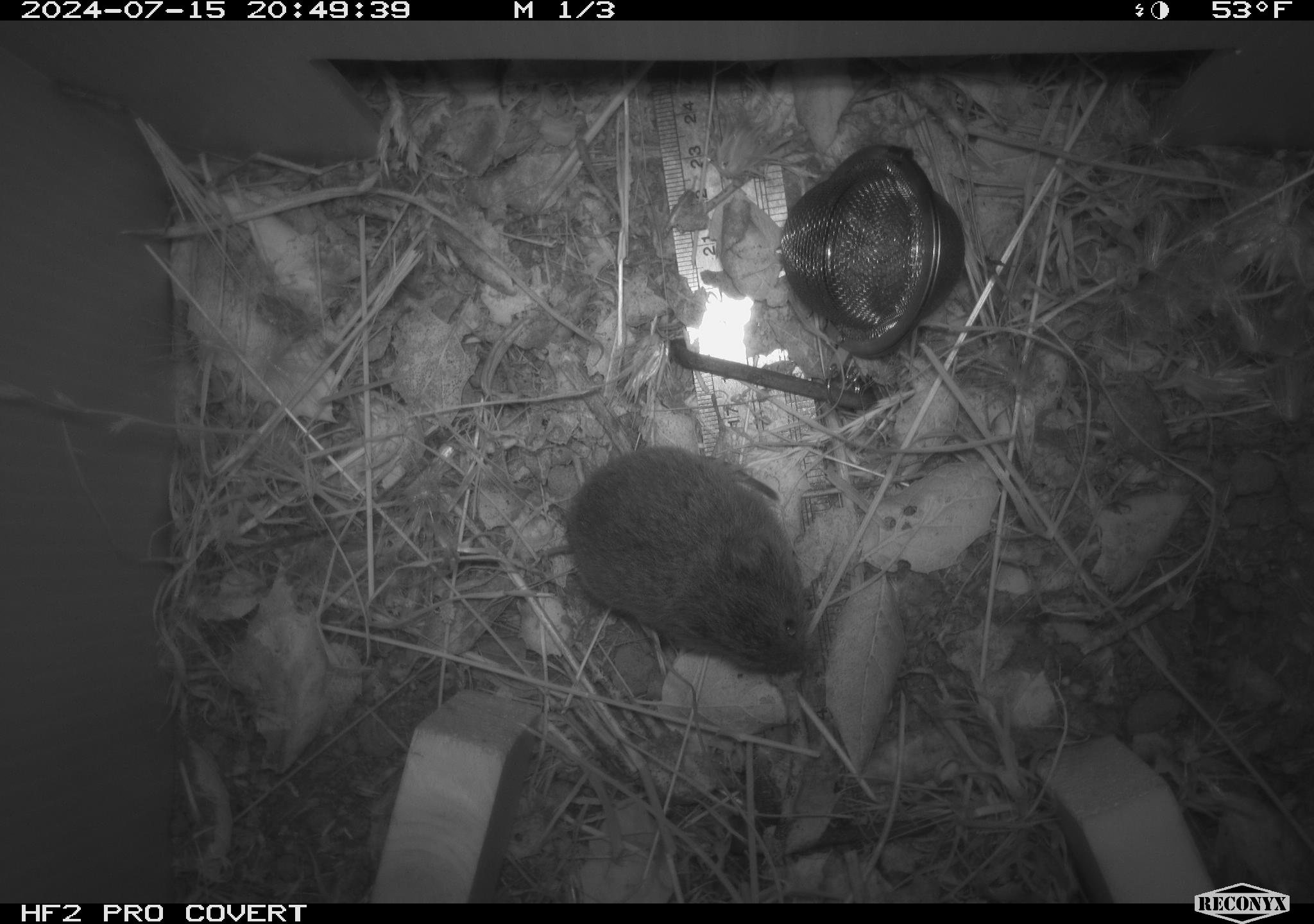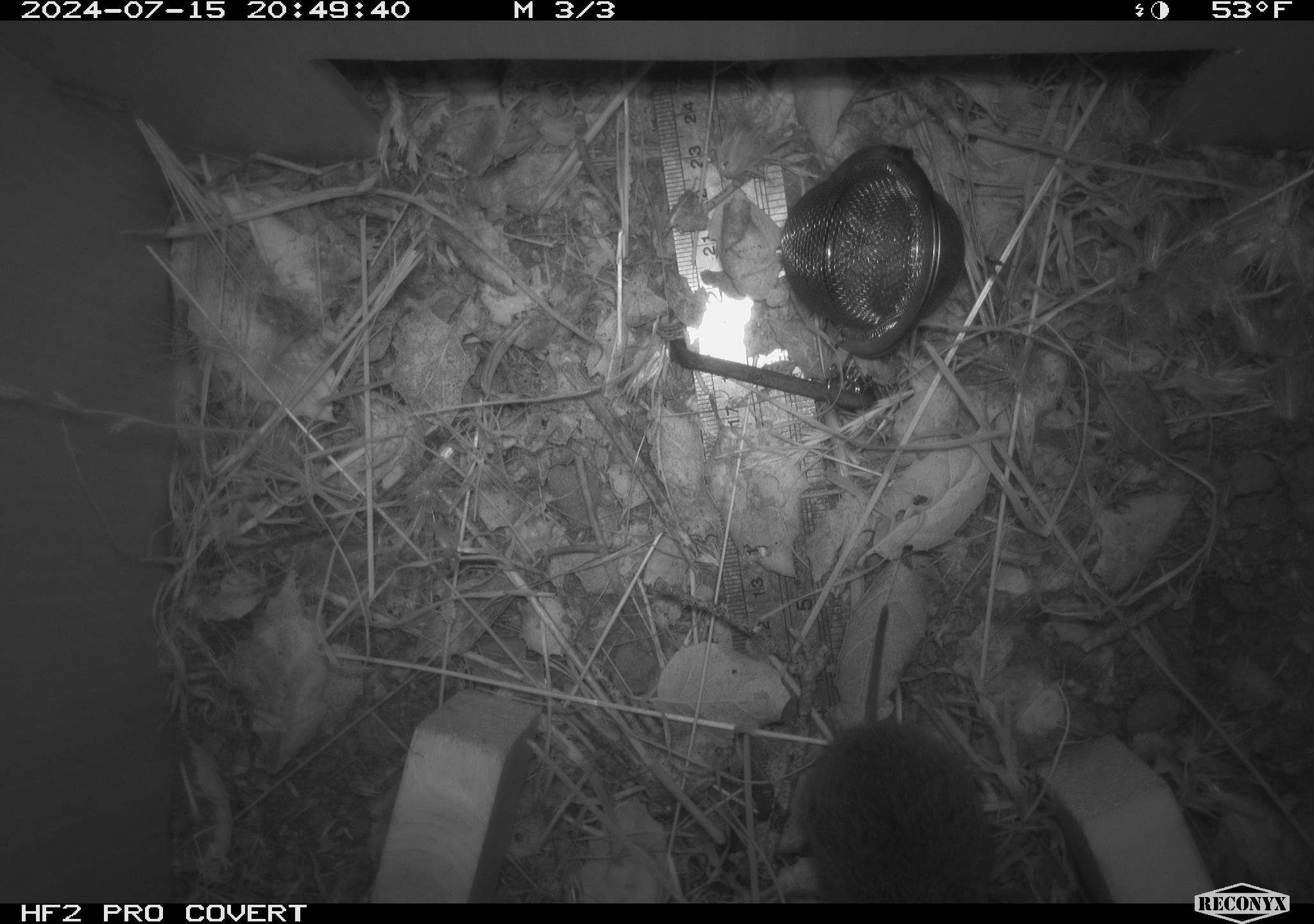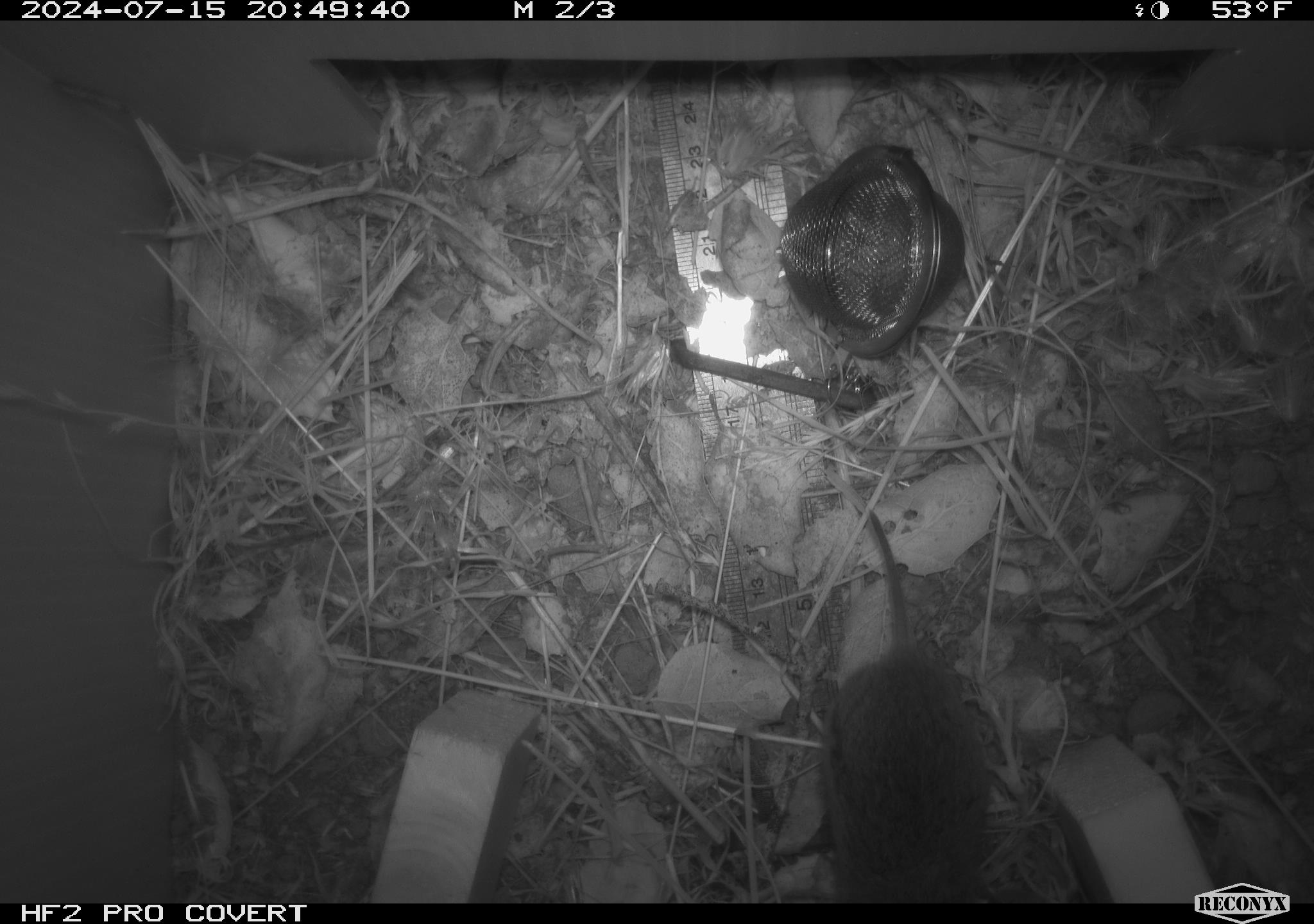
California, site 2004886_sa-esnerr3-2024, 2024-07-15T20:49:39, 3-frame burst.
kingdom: Animalia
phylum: Chordata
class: Mammalia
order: Rodentia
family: Cricetidae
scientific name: Cricetidae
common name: hamsters, voles, lemmings, and allies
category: cricetidae family